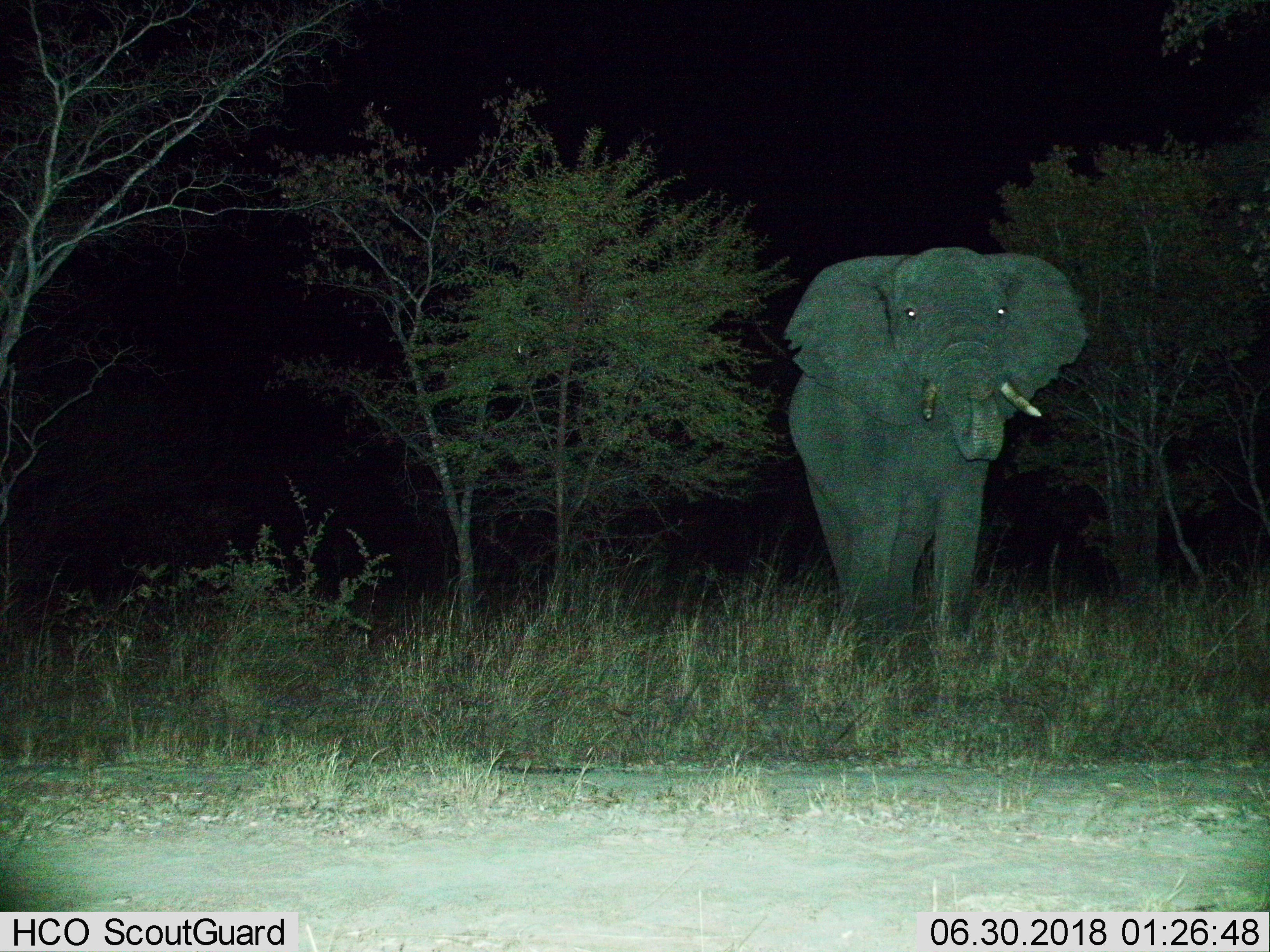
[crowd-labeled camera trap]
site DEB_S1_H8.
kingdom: Animalia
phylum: Chordata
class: Mammalia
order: Proboscidea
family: Elephantidae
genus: Loxodonta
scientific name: Loxodonta africana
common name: african bush elephant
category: elephant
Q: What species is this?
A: Elephant (african bush elephant) (Loxodonta africana).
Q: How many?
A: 1.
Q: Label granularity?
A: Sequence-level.